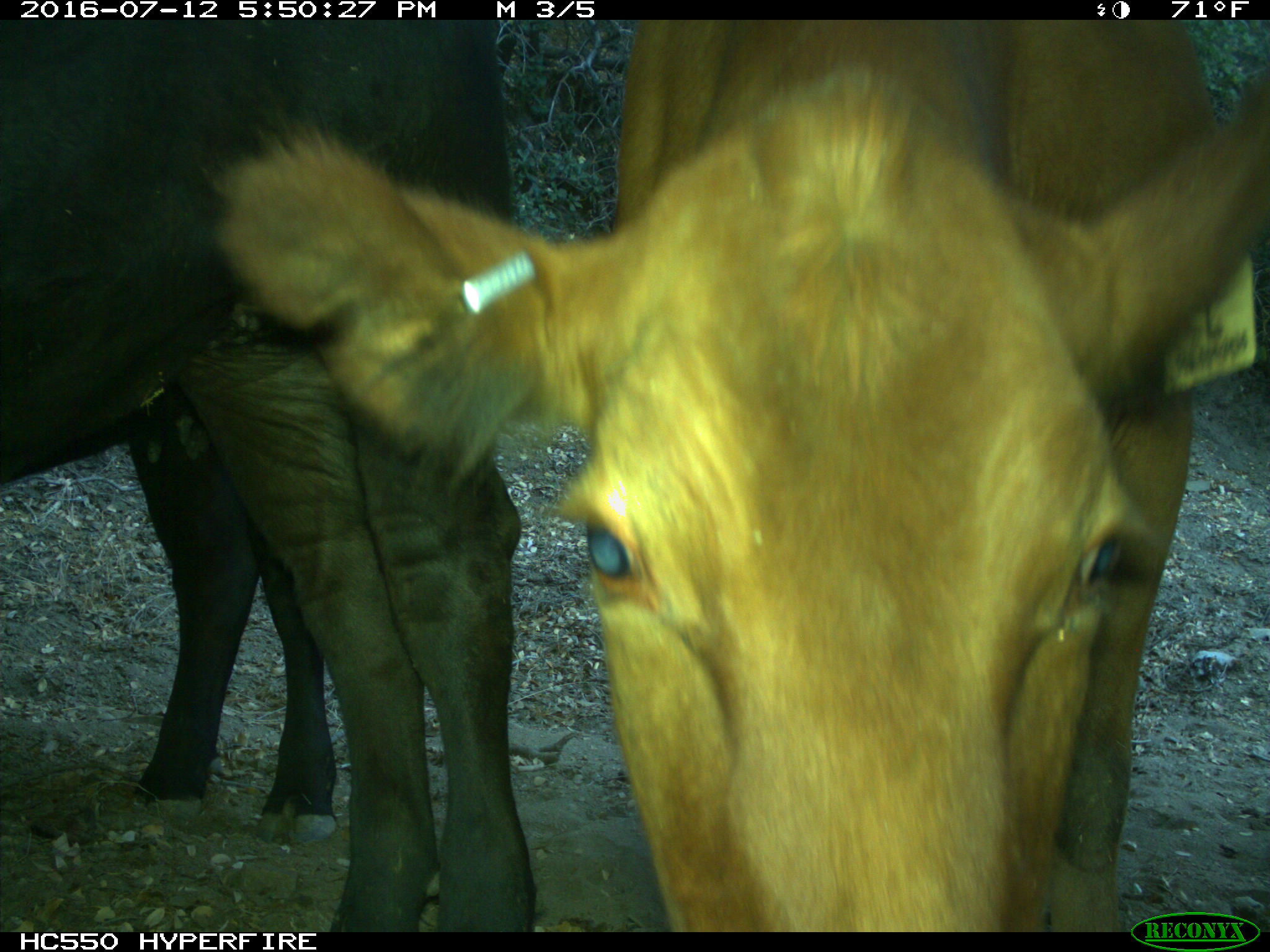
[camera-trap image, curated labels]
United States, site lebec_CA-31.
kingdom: Animalia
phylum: Chordata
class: Mammalia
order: Artiodactyla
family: Bovidae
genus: Bos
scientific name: Bos taurus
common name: domestic cow